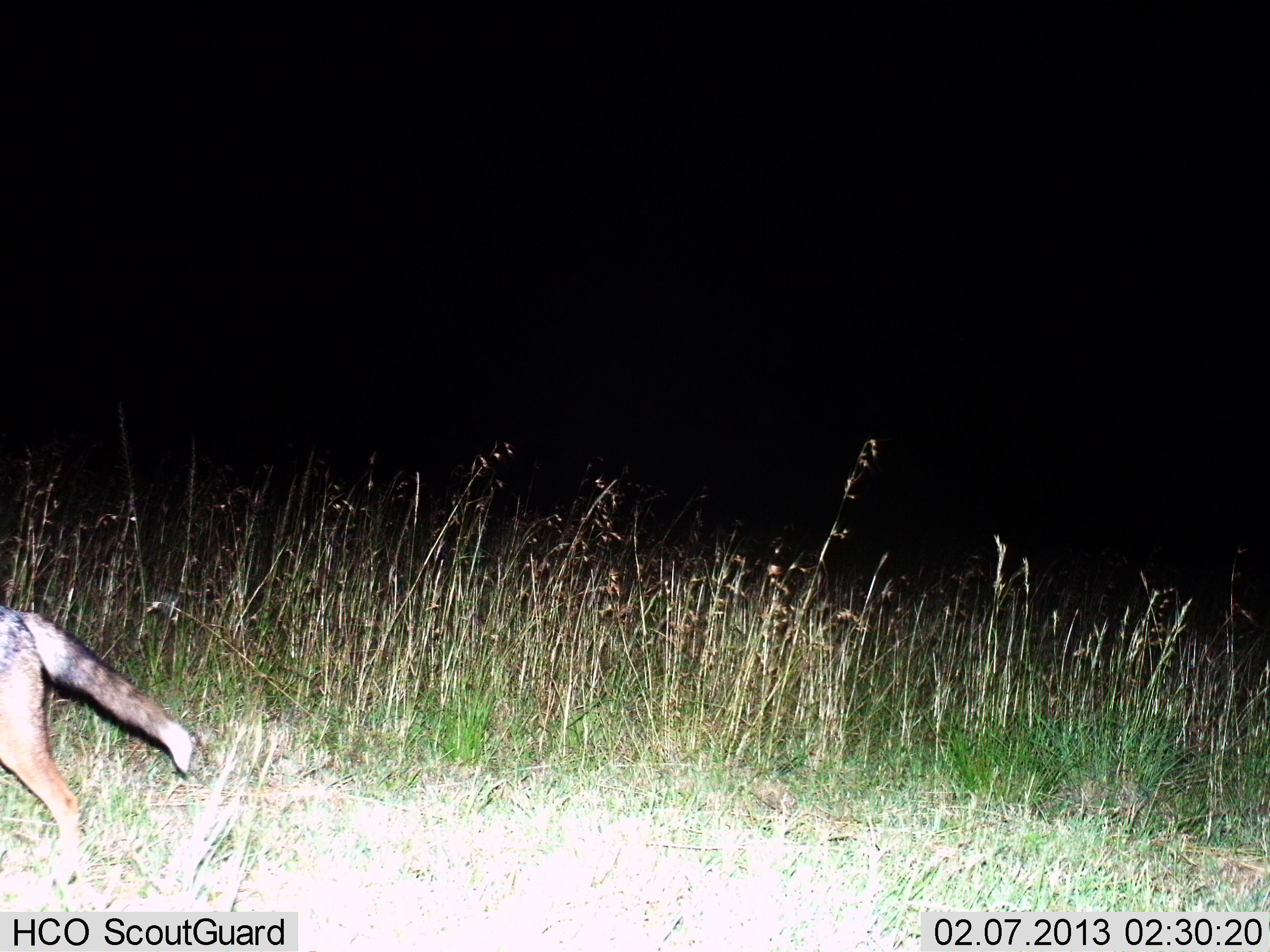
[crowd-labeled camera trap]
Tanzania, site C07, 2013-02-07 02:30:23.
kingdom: Animalia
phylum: Chordata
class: Mammalia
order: Carnivora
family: Canidae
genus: Lupulella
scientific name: Lupulella mesomelas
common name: black-backed jackal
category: jackal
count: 1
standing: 6%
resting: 0%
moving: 94%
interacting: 0%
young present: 6%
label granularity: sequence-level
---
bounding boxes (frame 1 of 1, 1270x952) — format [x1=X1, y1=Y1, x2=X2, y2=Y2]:
animal: [x1=0, y1=605, x2=196, y2=864]